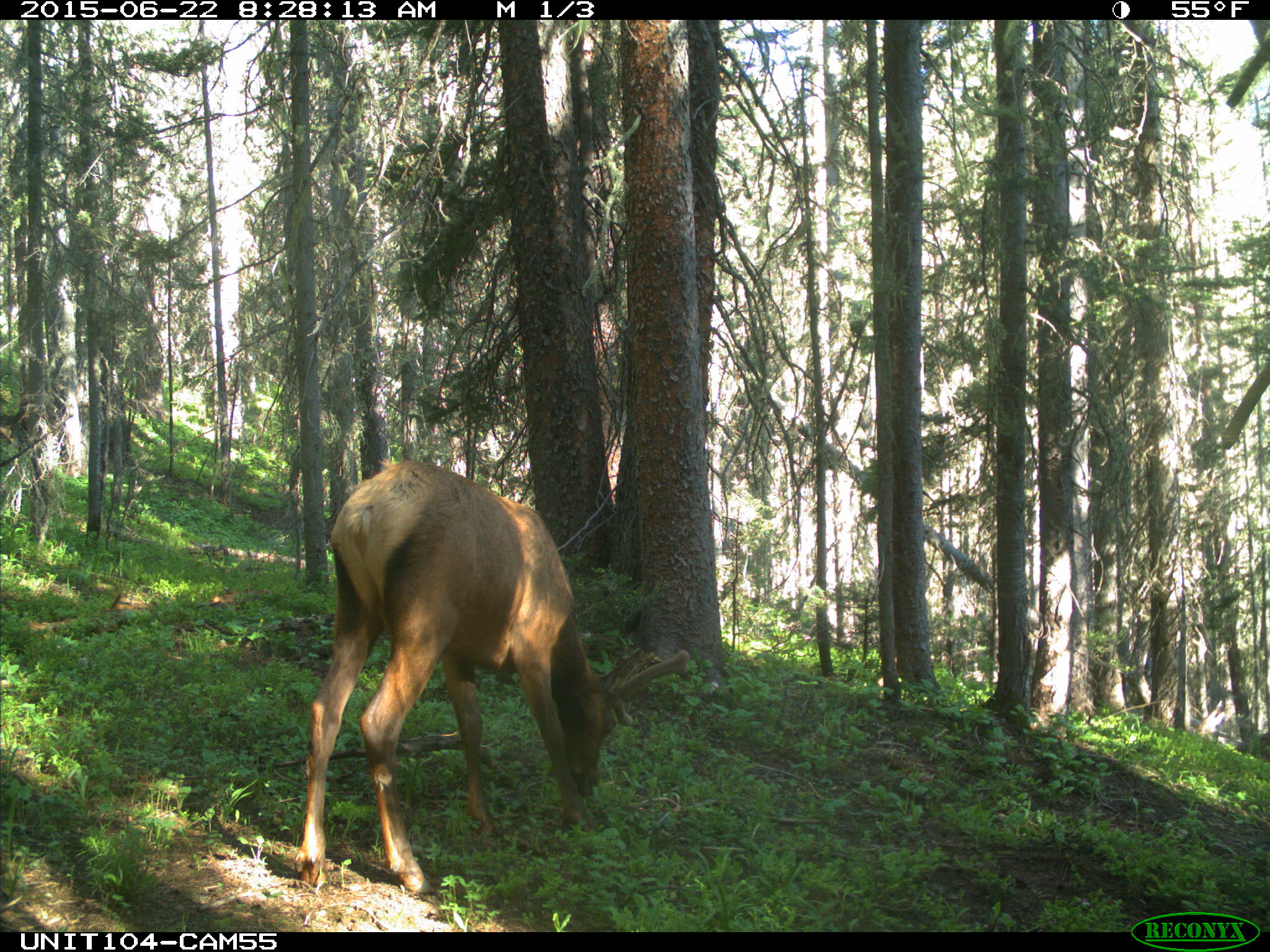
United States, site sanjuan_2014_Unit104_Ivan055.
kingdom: Animalia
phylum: Chordata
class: Mammalia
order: Artiodactyla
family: Cervidae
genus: Cervus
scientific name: Cervus elaphus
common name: red deer